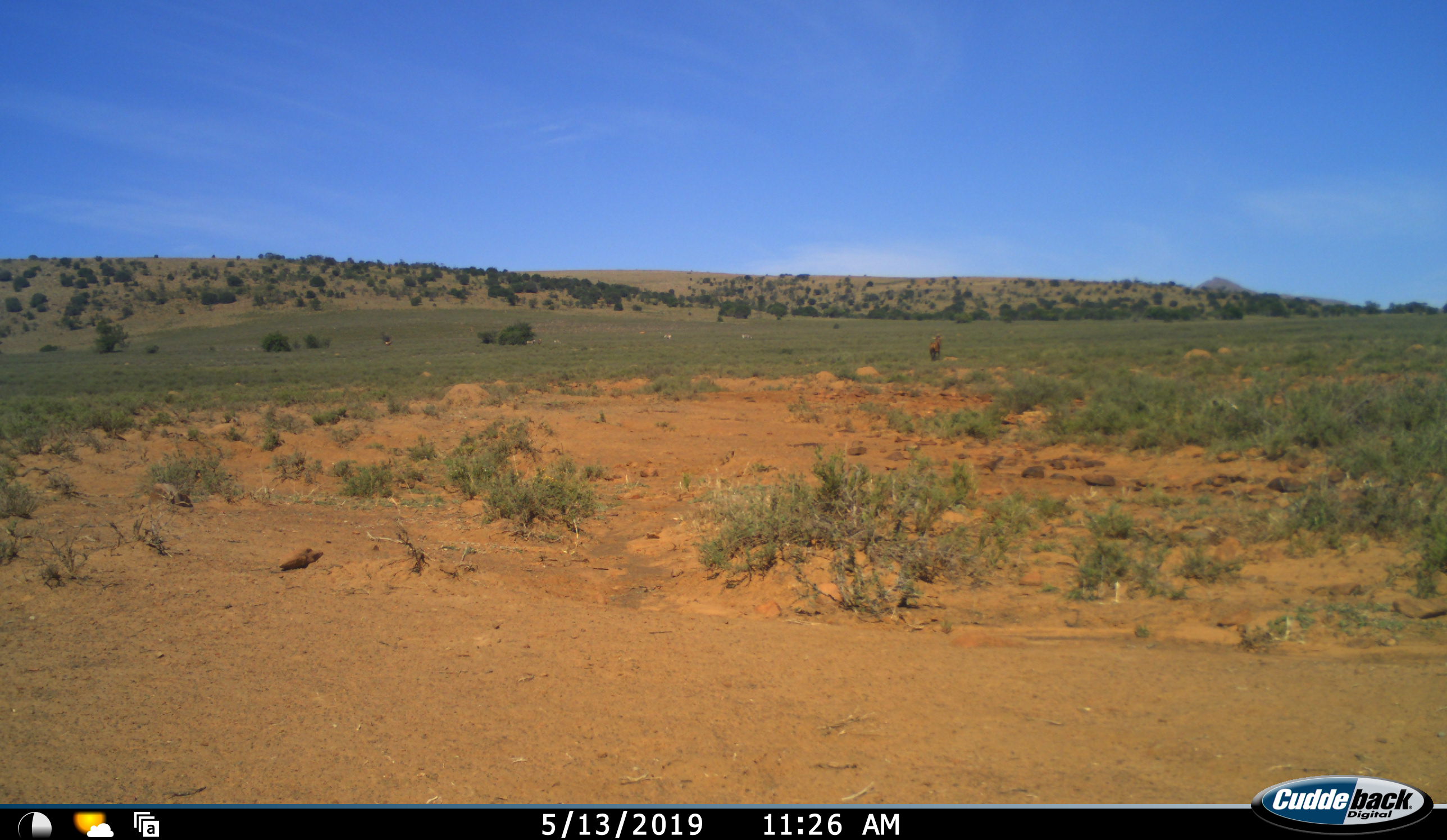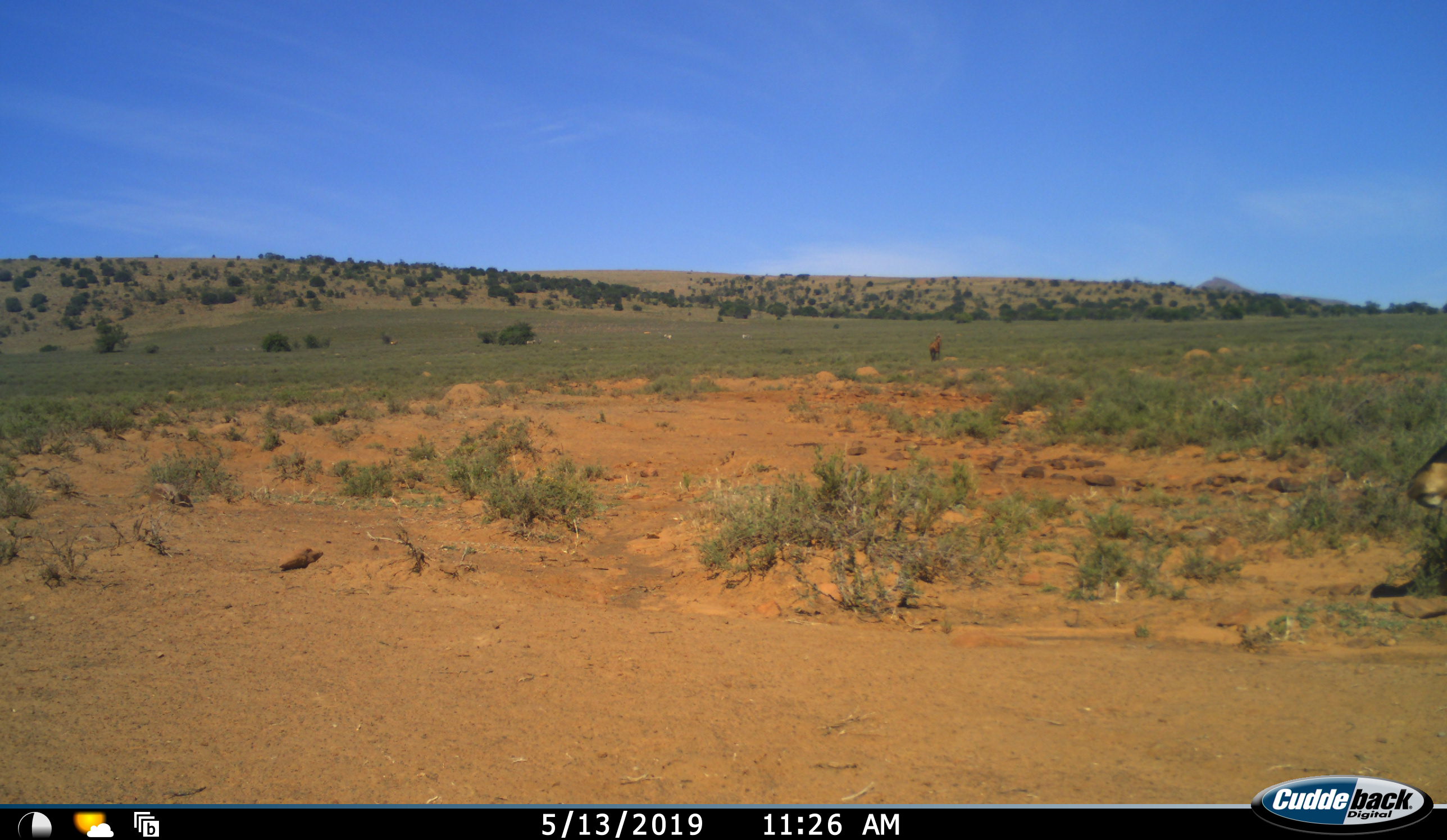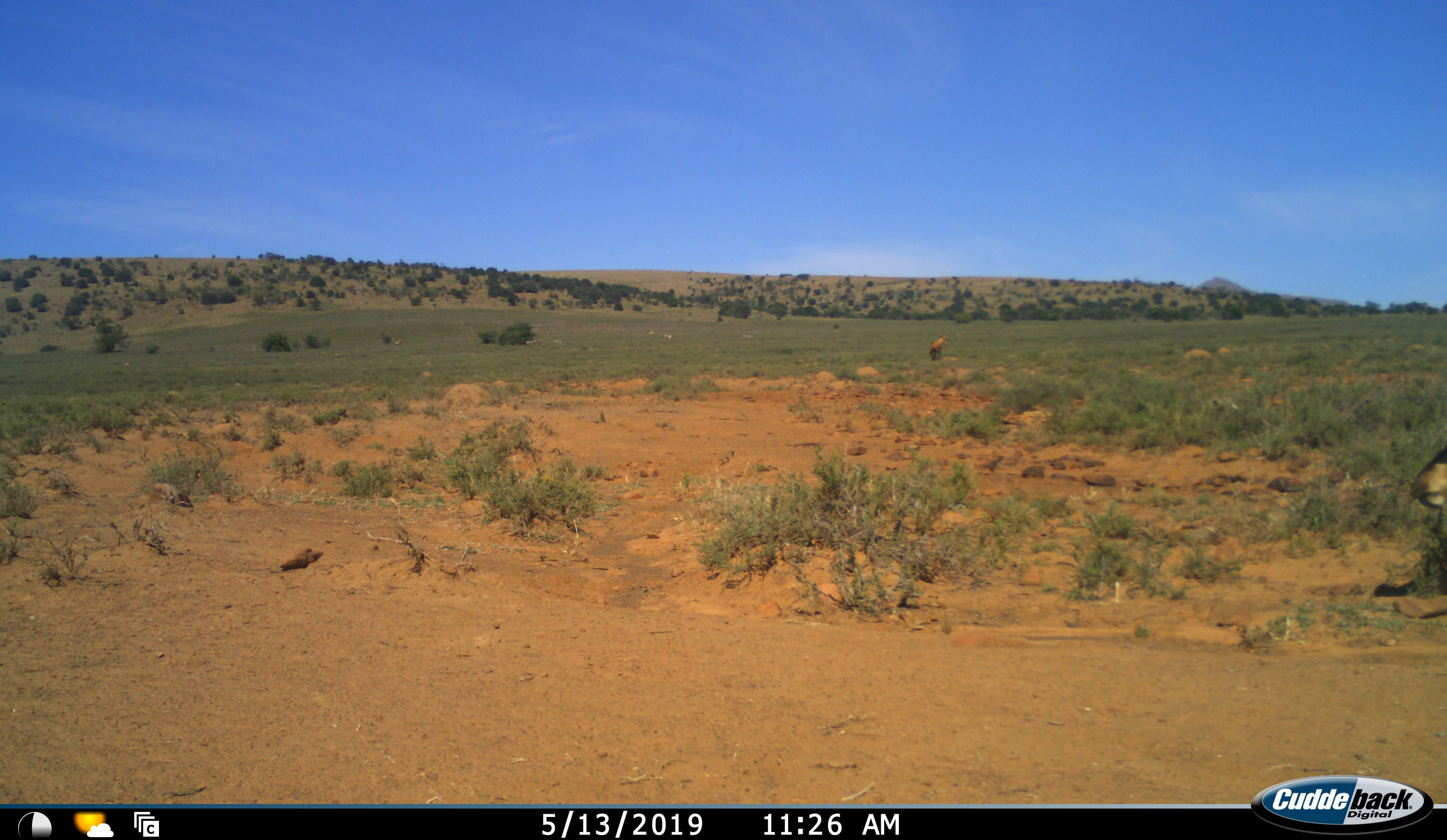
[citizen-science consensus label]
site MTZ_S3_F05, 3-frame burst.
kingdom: Animalia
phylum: Chordata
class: Mammalia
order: Artiodactyla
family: Bovidae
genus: Alcelaphus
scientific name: Alcelaphus buselaphus caama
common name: red hartebeest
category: hartebeestred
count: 2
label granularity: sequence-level